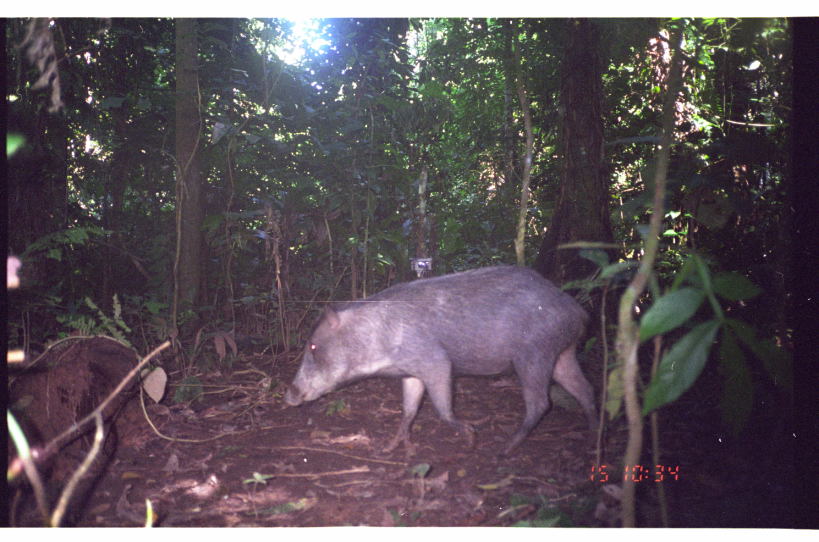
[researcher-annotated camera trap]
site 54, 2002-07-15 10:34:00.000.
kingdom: Animalia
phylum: Chordata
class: Mammalia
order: Artiodactyla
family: Tayassuidae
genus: Tayassu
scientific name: Tayassu pecari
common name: white-lipped peccary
Tayassu pecari (white-lipped peccary).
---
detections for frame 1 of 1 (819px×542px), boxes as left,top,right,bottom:
tayassu pecari: 281,263,602,460